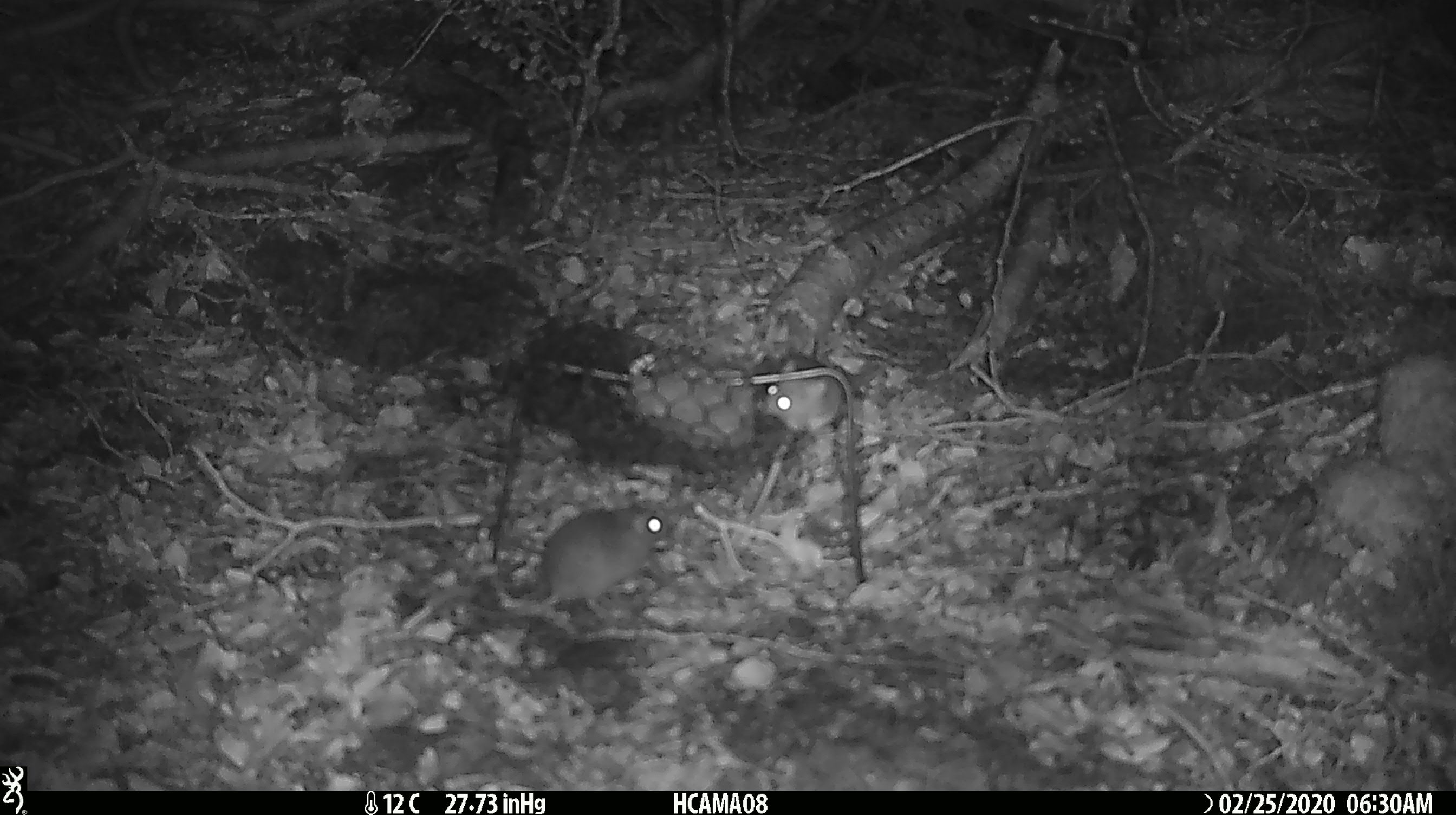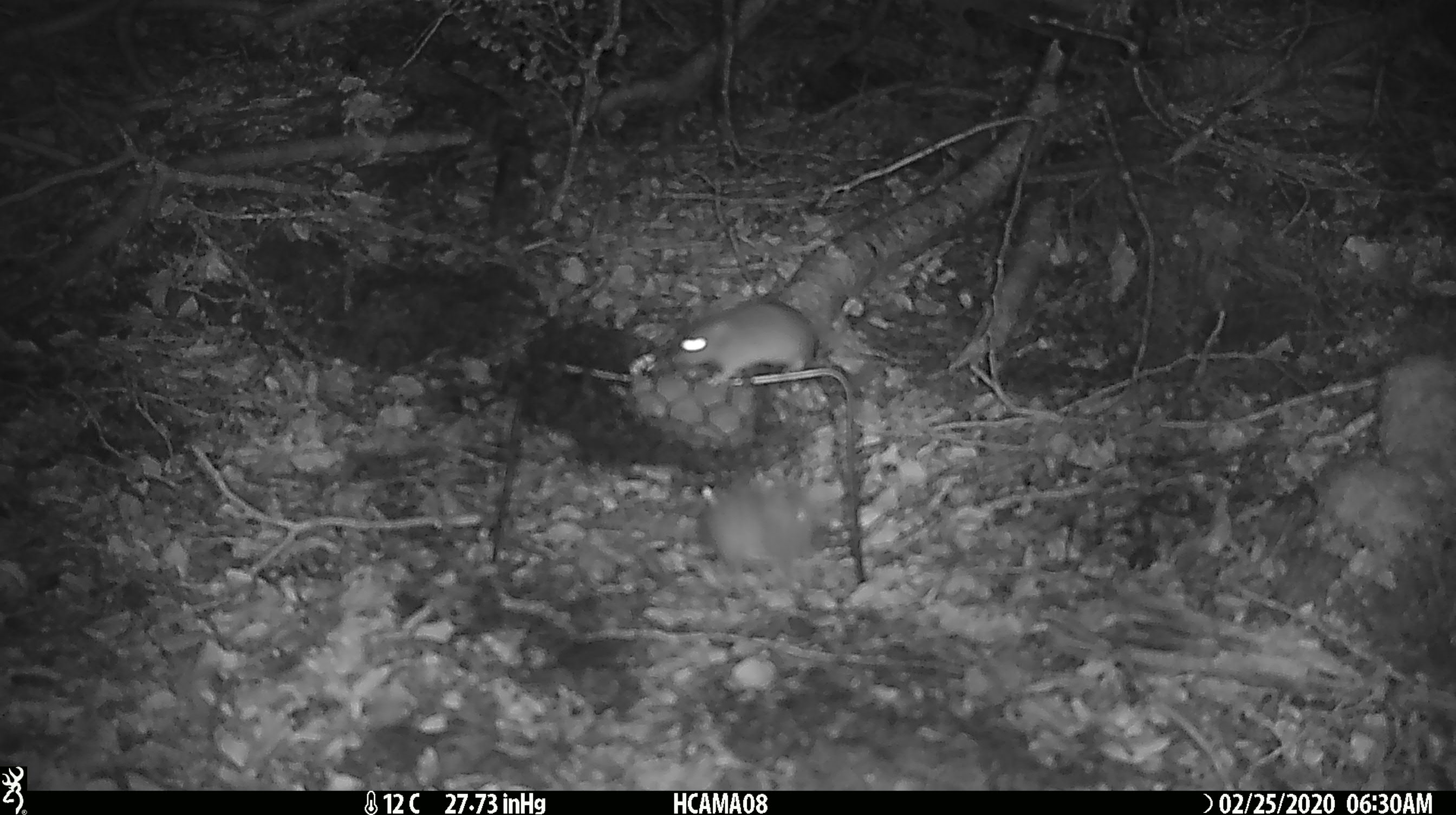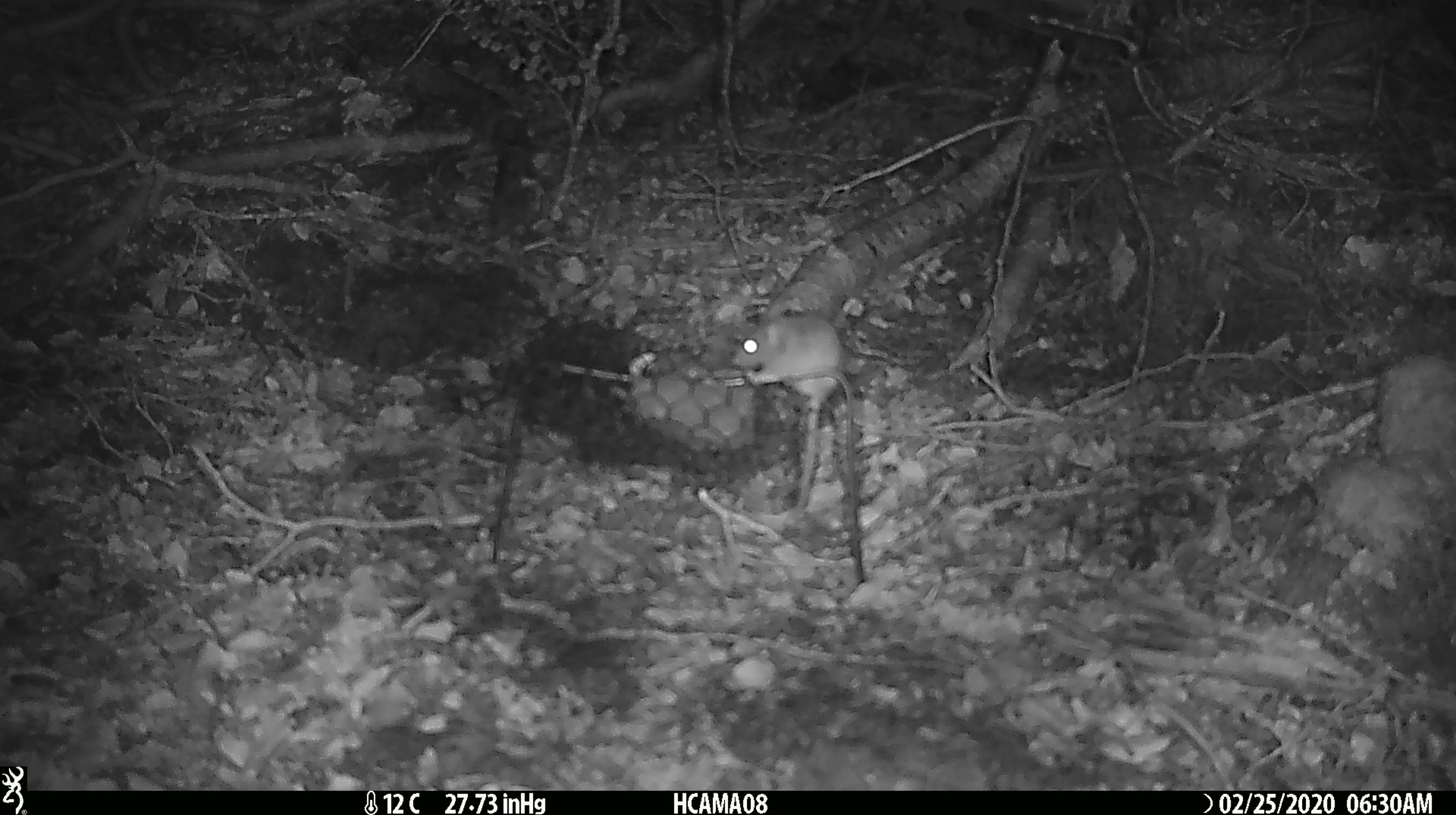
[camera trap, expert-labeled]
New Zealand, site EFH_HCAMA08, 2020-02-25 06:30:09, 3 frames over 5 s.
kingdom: Animalia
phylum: Chordata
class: Mammalia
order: Rodentia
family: Muridae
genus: Mus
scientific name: Mus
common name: mouse